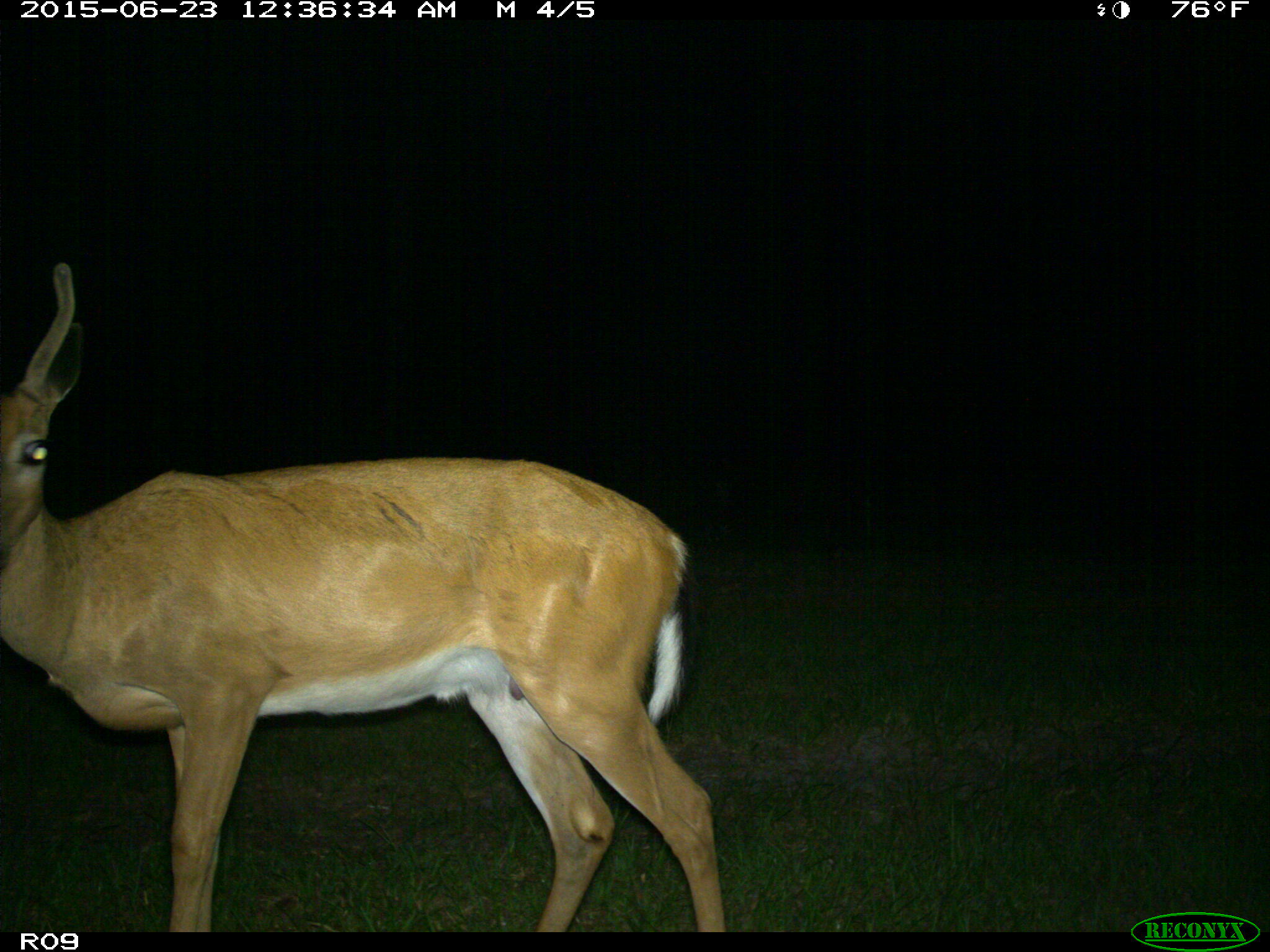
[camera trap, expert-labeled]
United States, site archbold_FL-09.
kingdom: Animalia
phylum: Chordata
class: Mammalia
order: Artiodactyla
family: Cervidae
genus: Odocoileus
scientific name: Odocoileus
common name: deer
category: unidentified deer